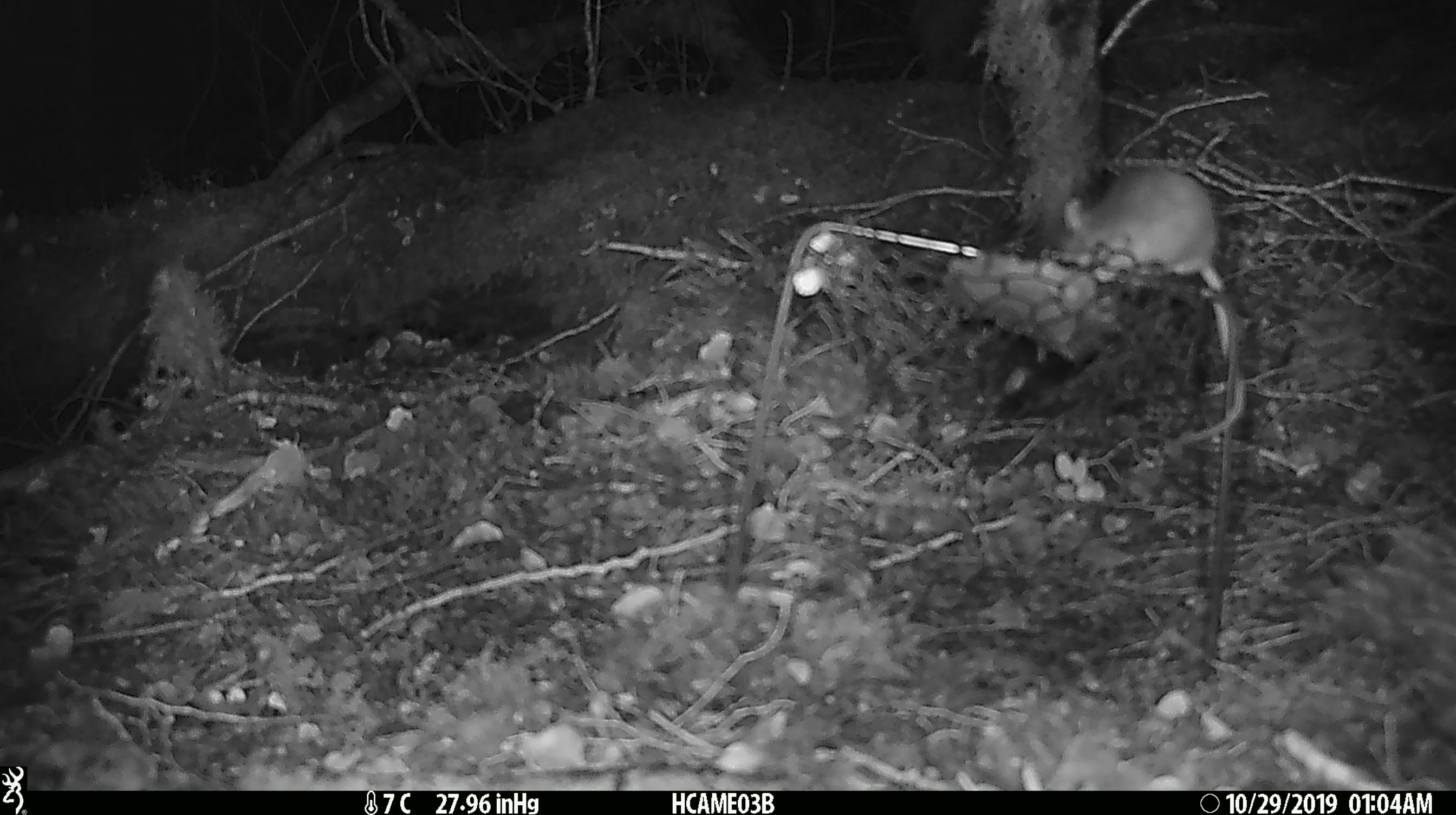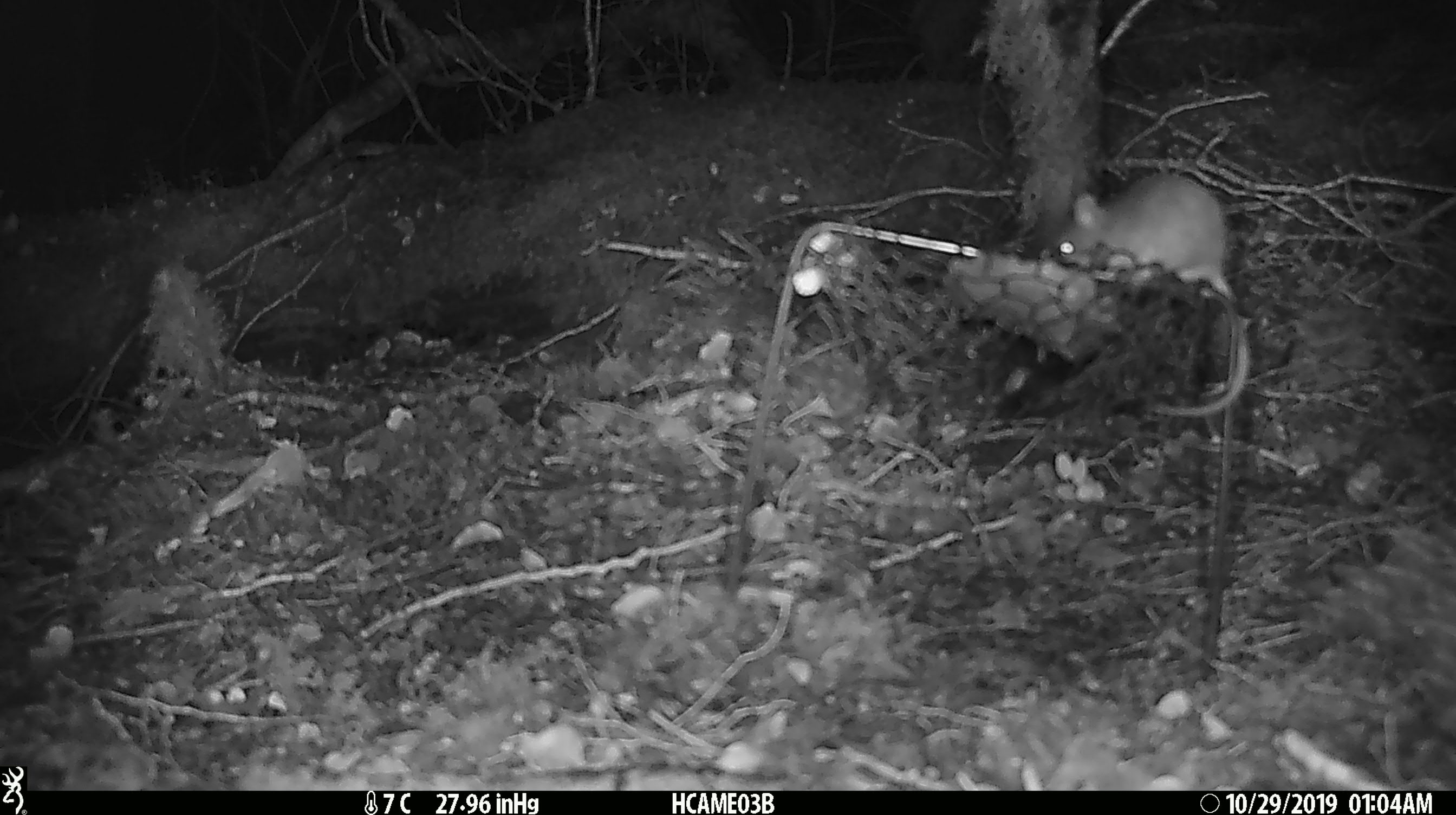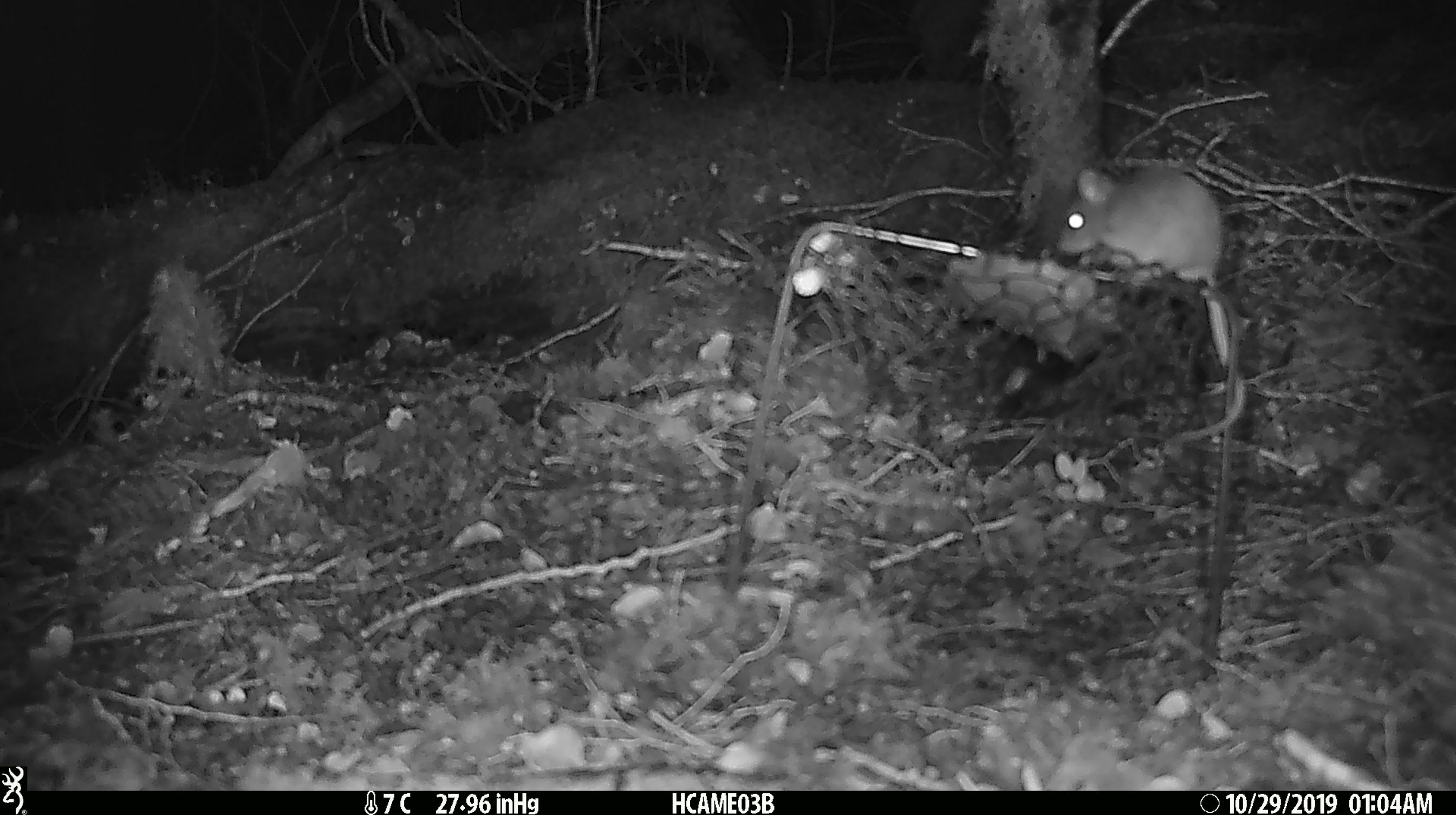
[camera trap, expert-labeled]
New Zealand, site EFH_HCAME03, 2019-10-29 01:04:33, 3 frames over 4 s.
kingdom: Animalia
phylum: Chordata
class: Mammalia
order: Rodentia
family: Muridae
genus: Mus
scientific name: Mus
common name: mouse